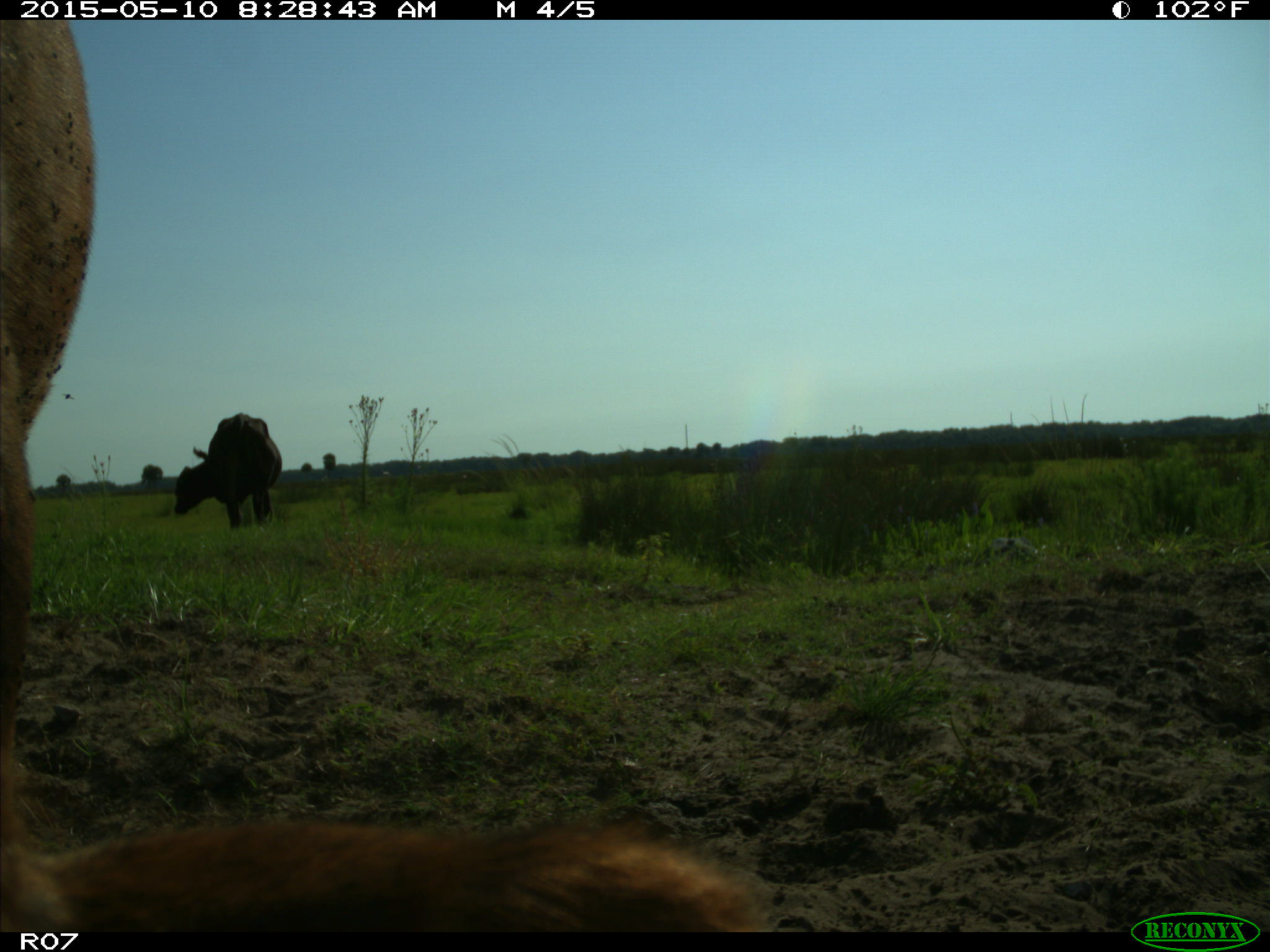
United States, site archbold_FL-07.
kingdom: Animalia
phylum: Chordata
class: Mammalia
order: Artiodactyla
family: Bovidae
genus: Bos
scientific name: Bos taurus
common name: domestic cow